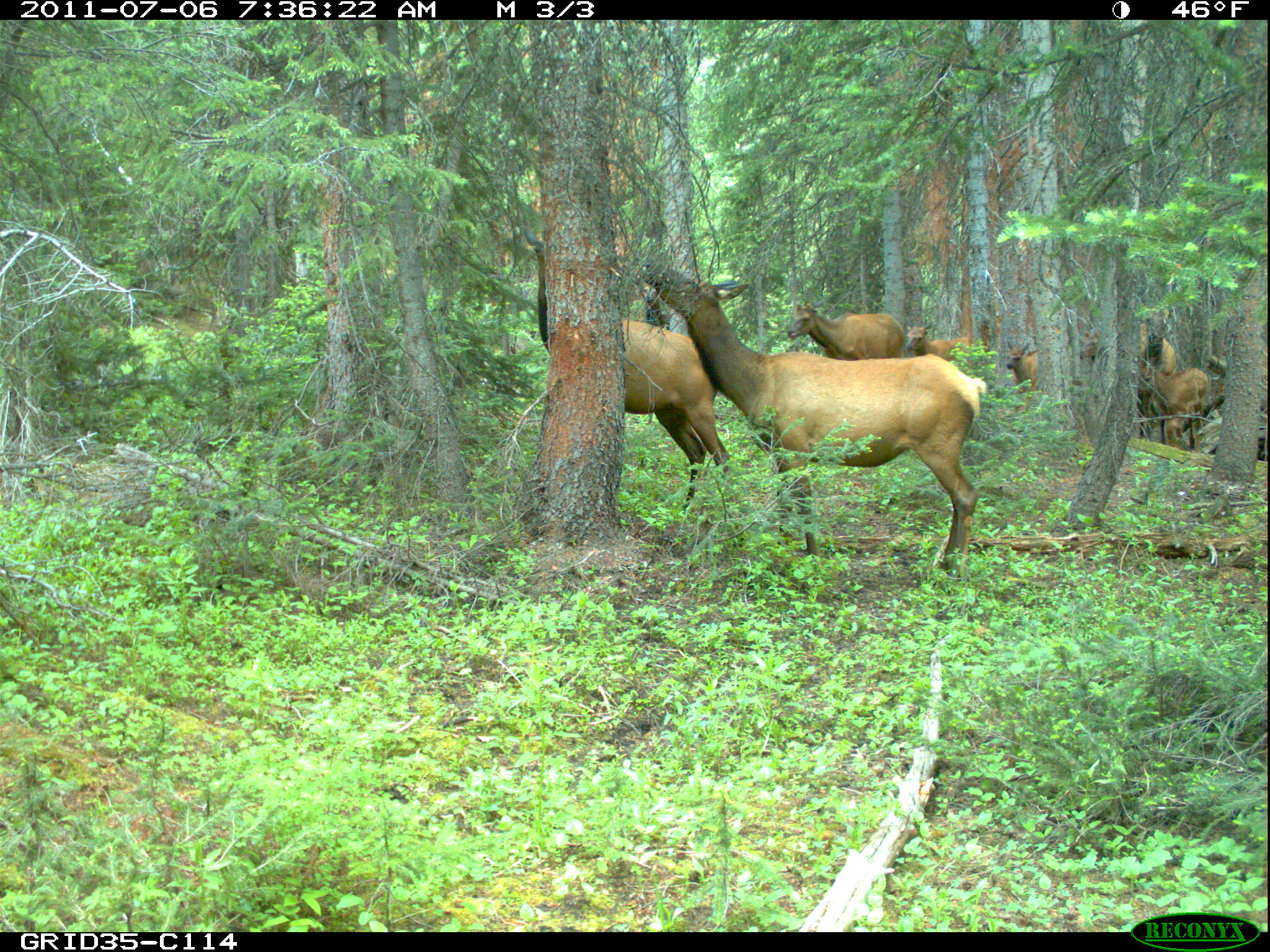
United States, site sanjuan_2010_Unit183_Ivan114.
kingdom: Animalia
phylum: Chordata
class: Mammalia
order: Artiodactyla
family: Cervidae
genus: Cervus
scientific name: Cervus elaphus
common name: red deer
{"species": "Cervus elaphus (red deer)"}